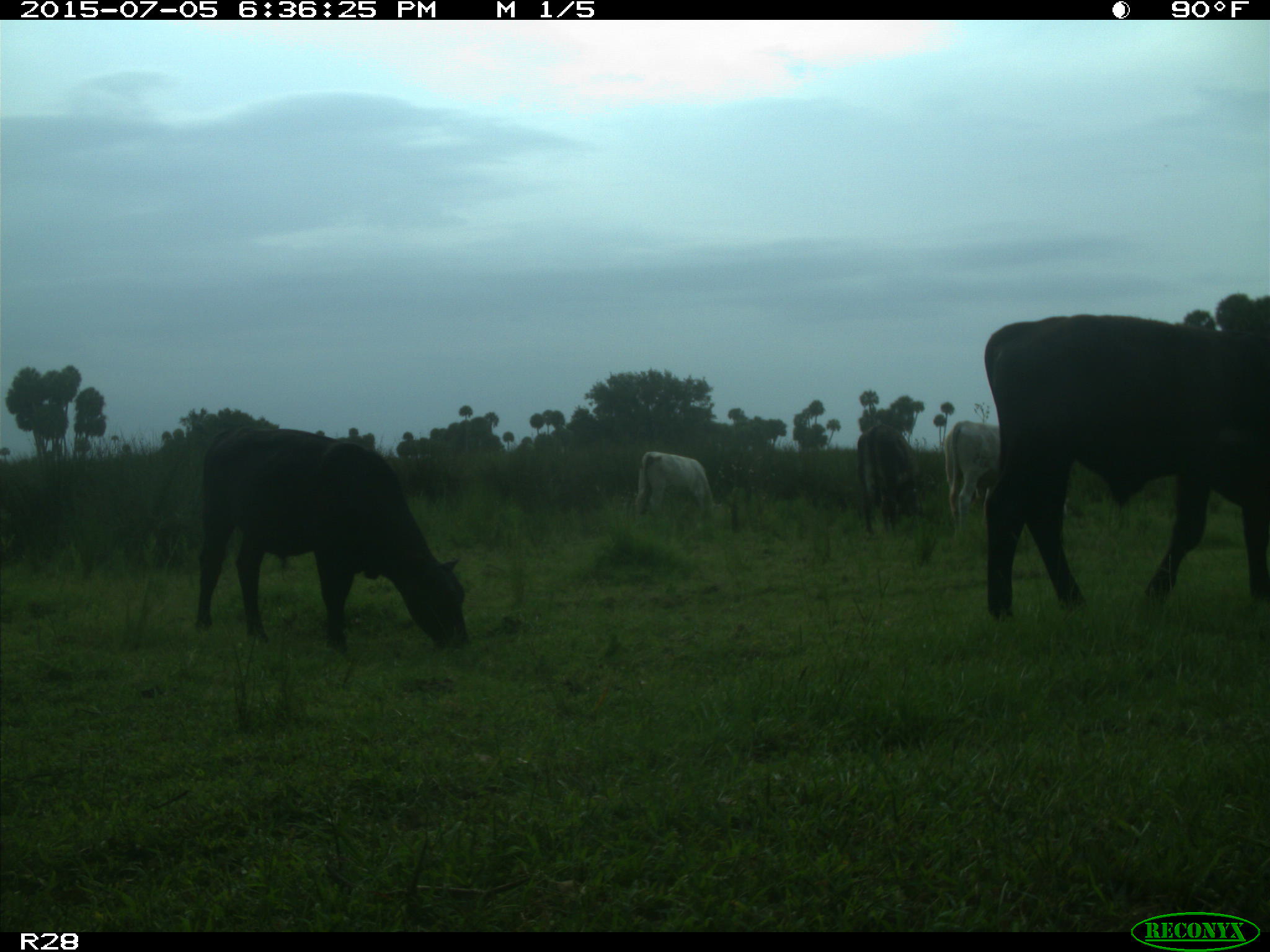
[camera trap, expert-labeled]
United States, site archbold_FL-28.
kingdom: Animalia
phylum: Chordata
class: Mammalia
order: Artiodactyla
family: Bovidae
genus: Bos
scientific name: Bos taurus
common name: domestic cow